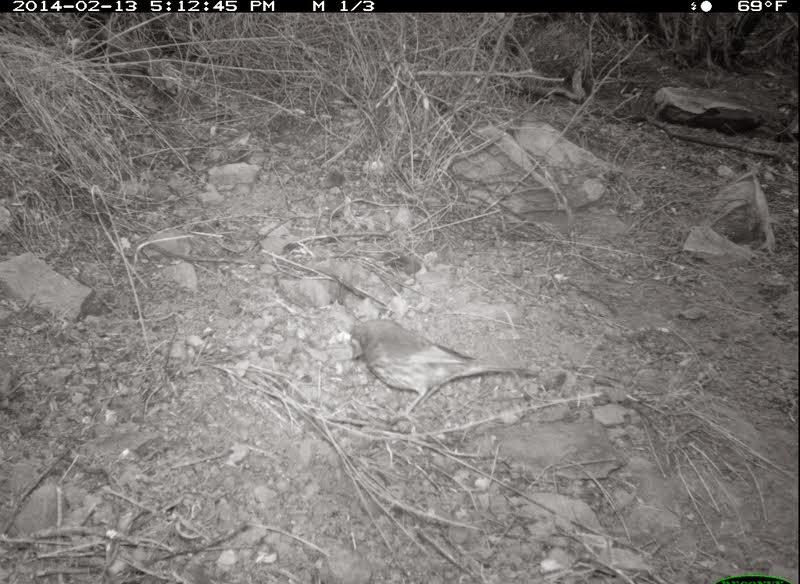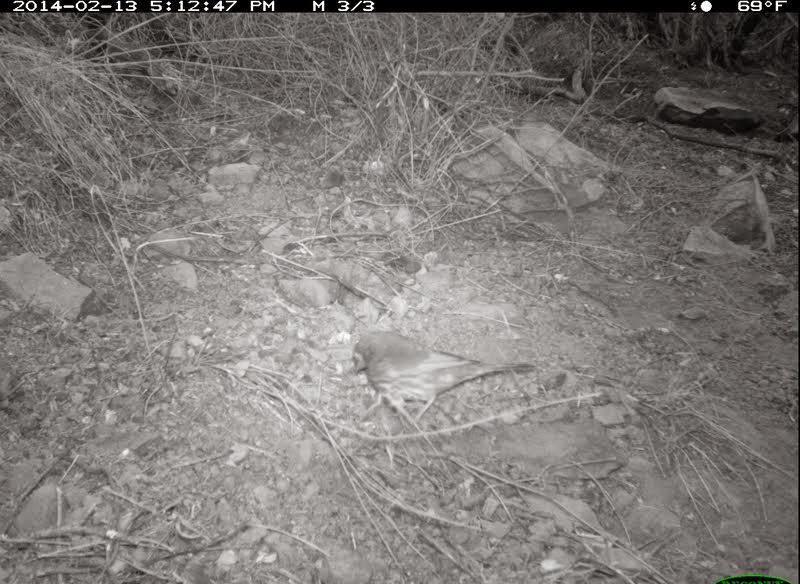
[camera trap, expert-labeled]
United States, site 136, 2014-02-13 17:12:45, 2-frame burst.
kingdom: Animalia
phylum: Chordata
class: Aves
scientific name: Aves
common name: bird